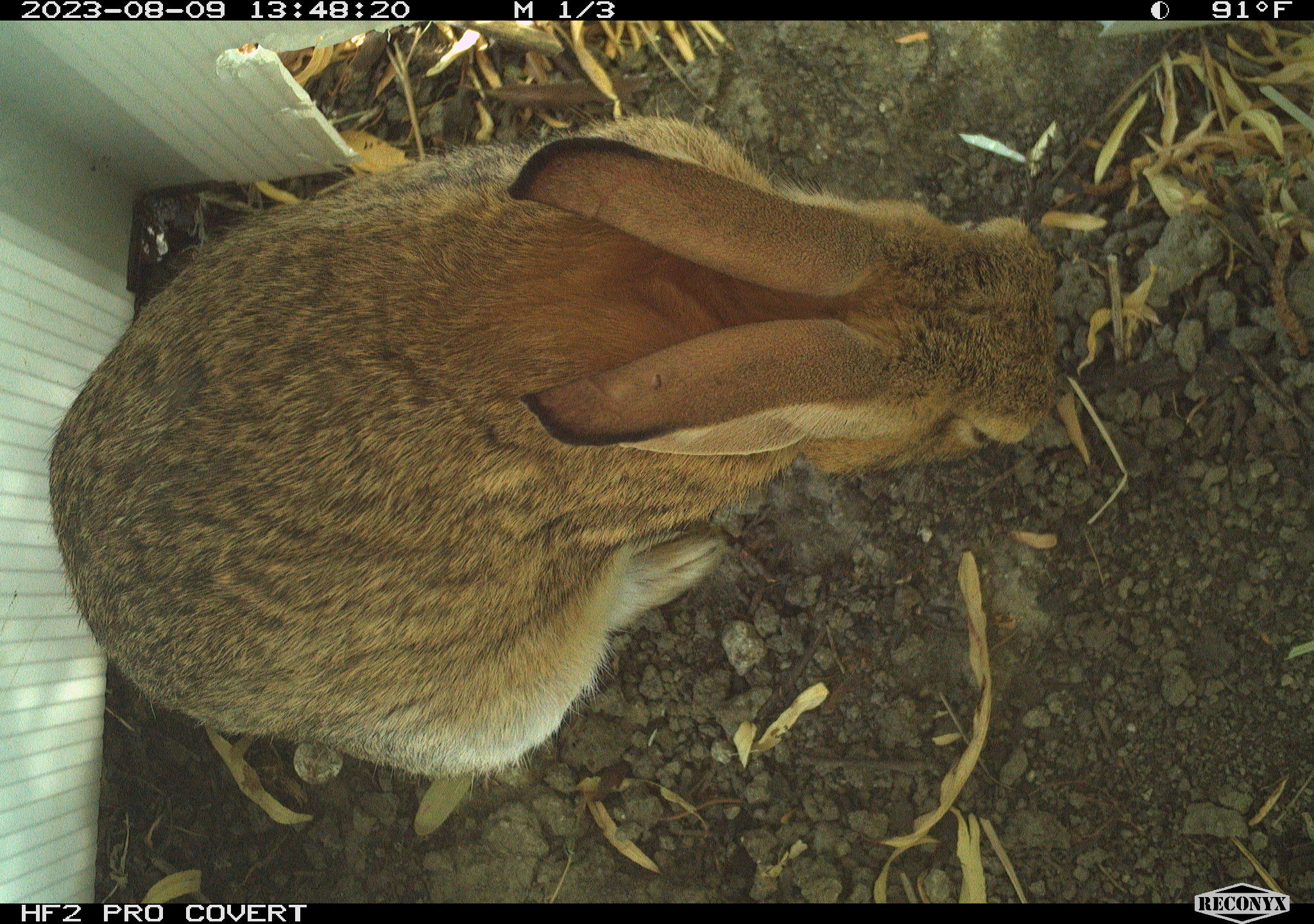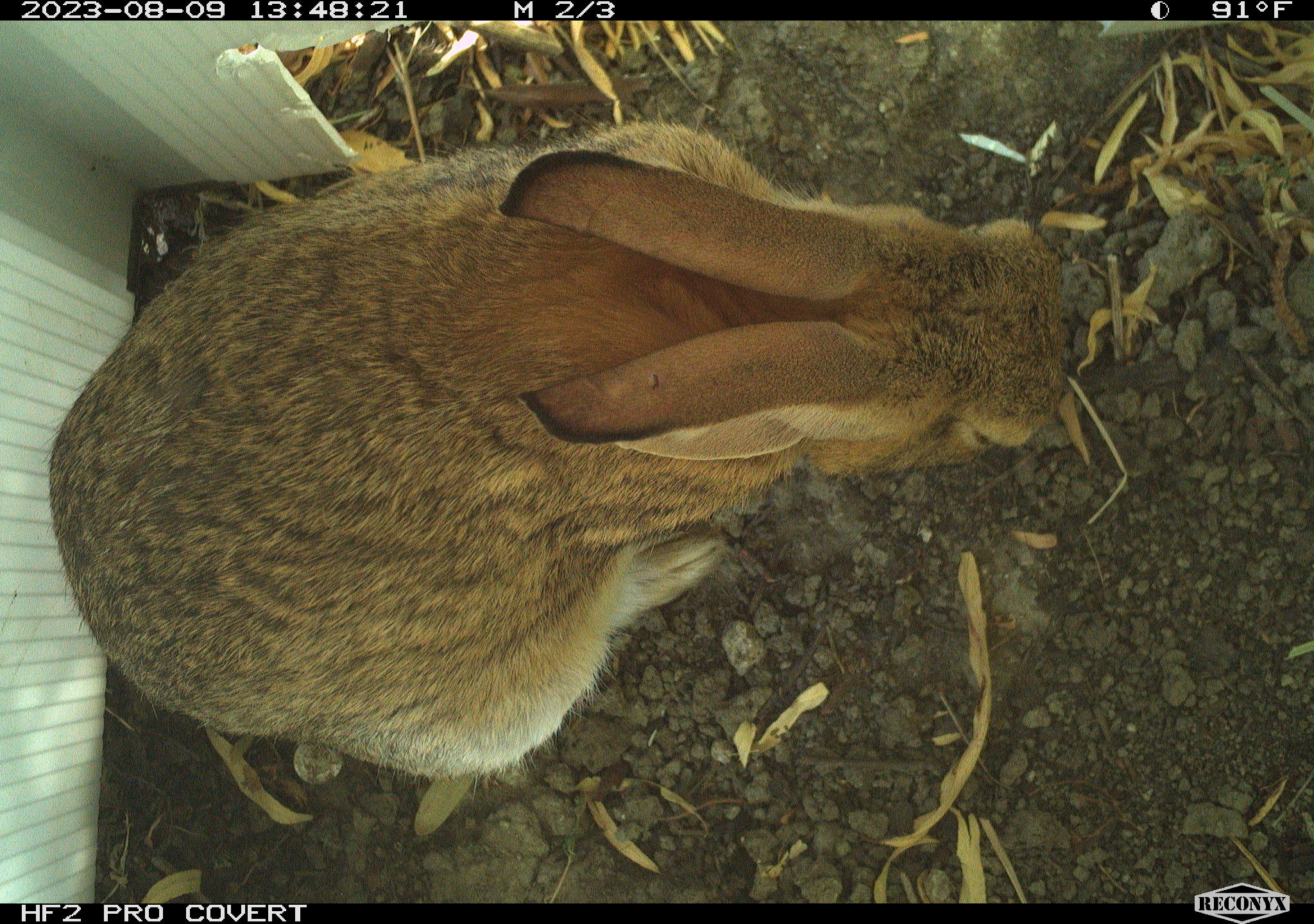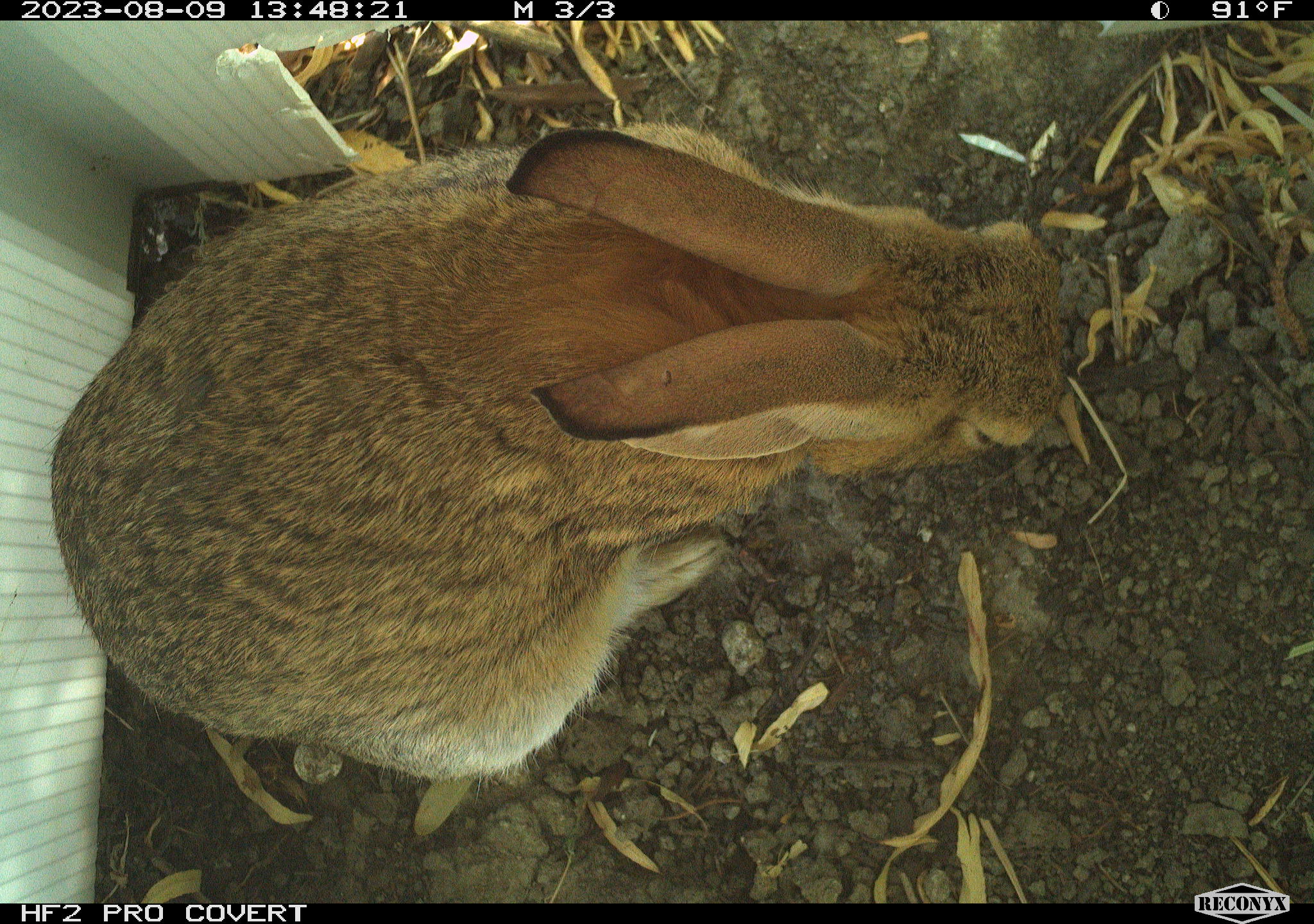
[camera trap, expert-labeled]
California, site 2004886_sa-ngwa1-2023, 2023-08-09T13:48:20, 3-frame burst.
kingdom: Animalia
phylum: Chordata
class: Mammalia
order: Lagomorpha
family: Leporidae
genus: Sylvilagus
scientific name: Sylvilagus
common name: cottontail rabbits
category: sylvilagus species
Sylvilagus species (cottontail rabbits) (Sylvilagus).